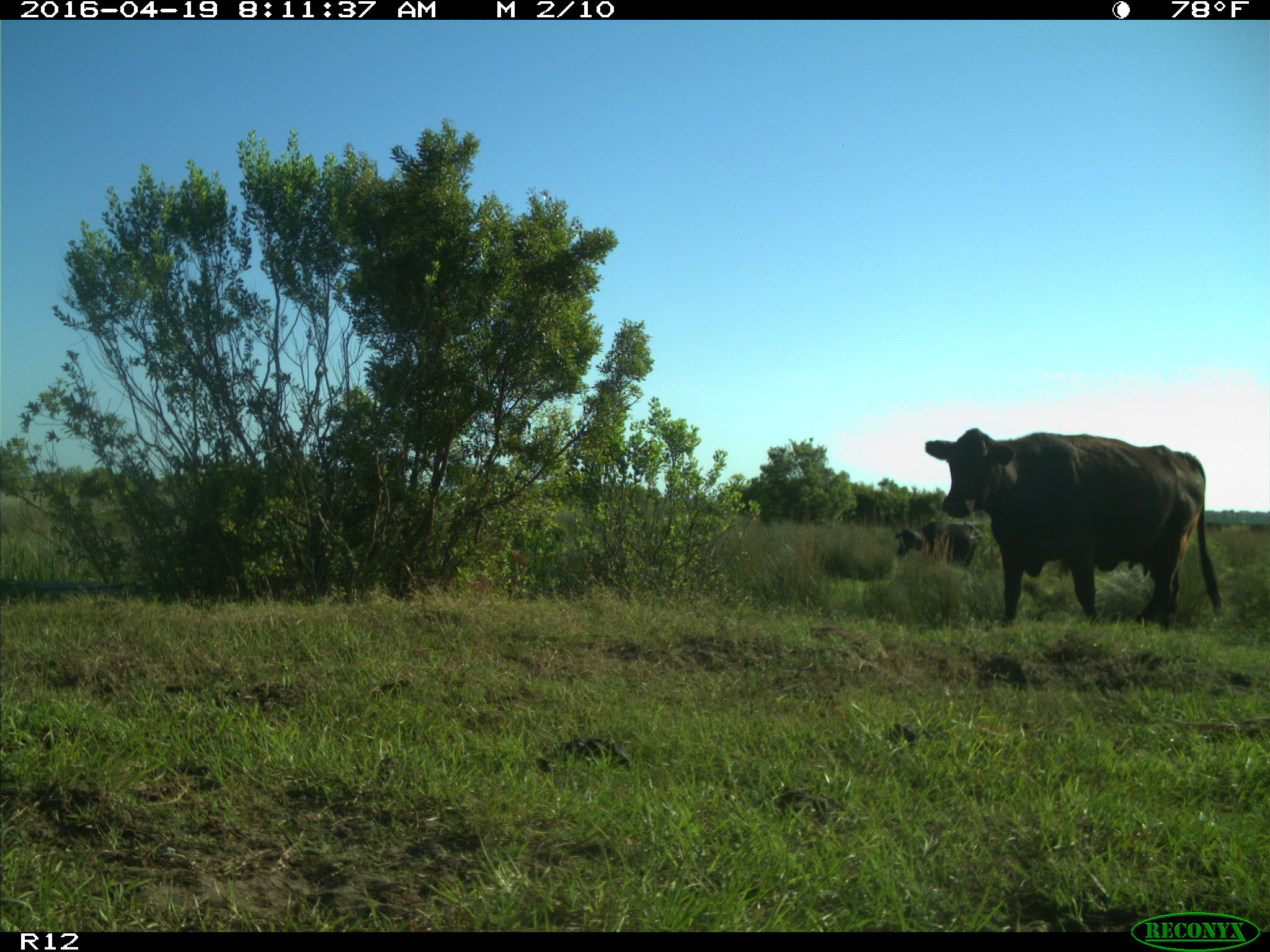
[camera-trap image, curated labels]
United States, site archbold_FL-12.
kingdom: Animalia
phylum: Chordata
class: Mammalia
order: Artiodactyla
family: Bovidae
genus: Bos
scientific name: Bos taurus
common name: domestic cow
Bos taurus (domestic cow).